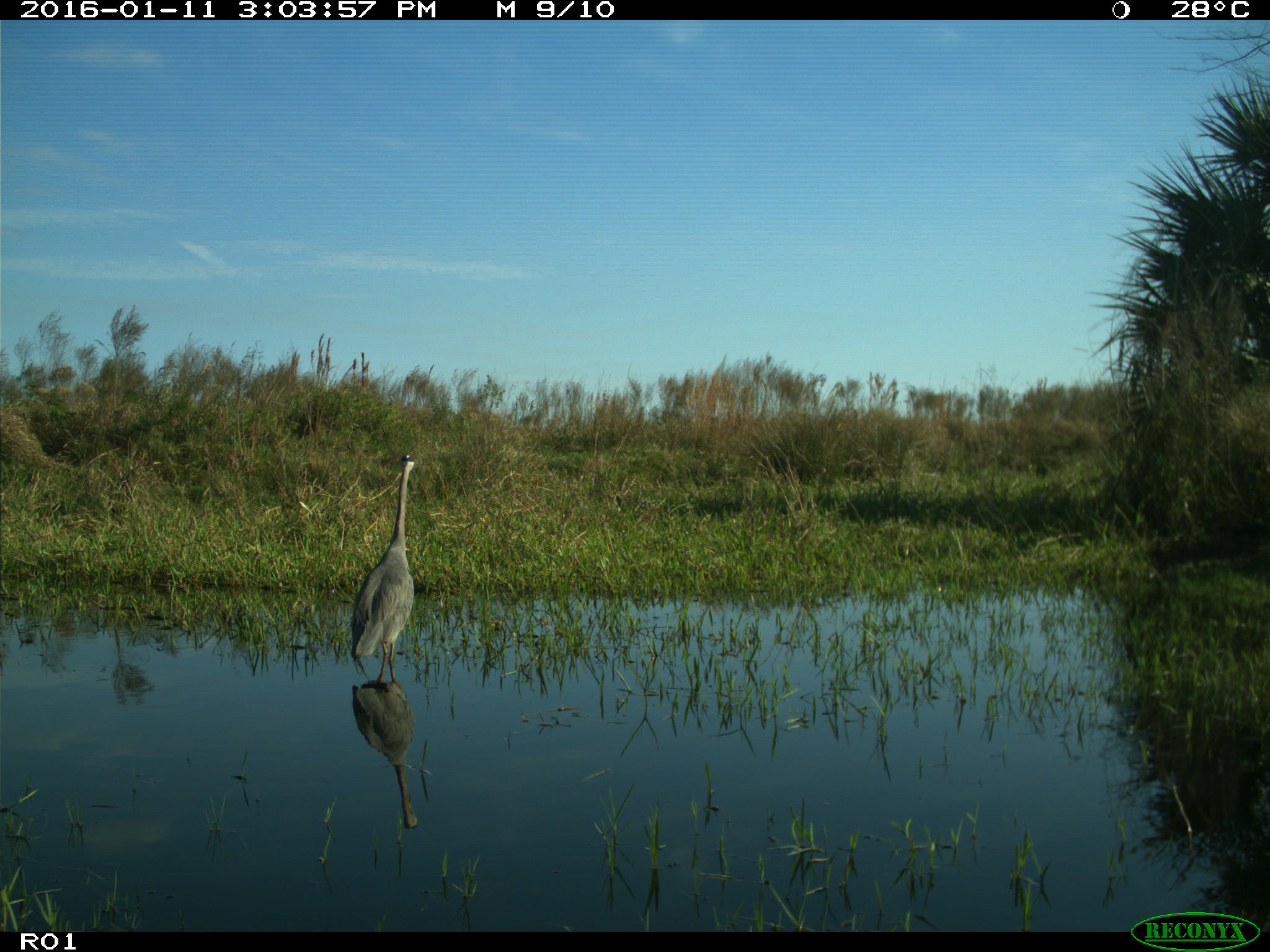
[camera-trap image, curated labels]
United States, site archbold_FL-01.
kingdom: Animalia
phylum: Chordata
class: Aves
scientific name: Aves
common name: birds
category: unidentified bird